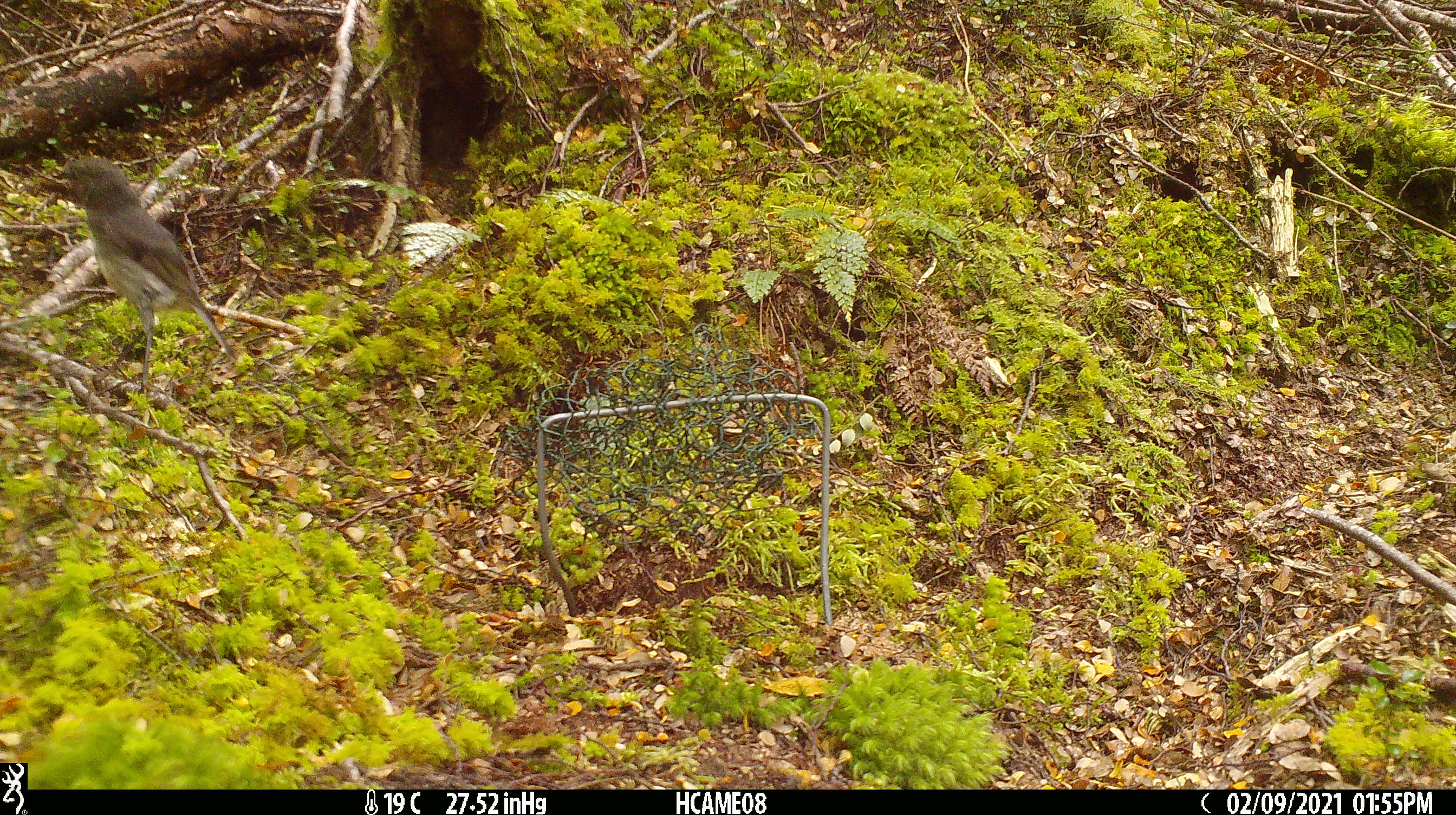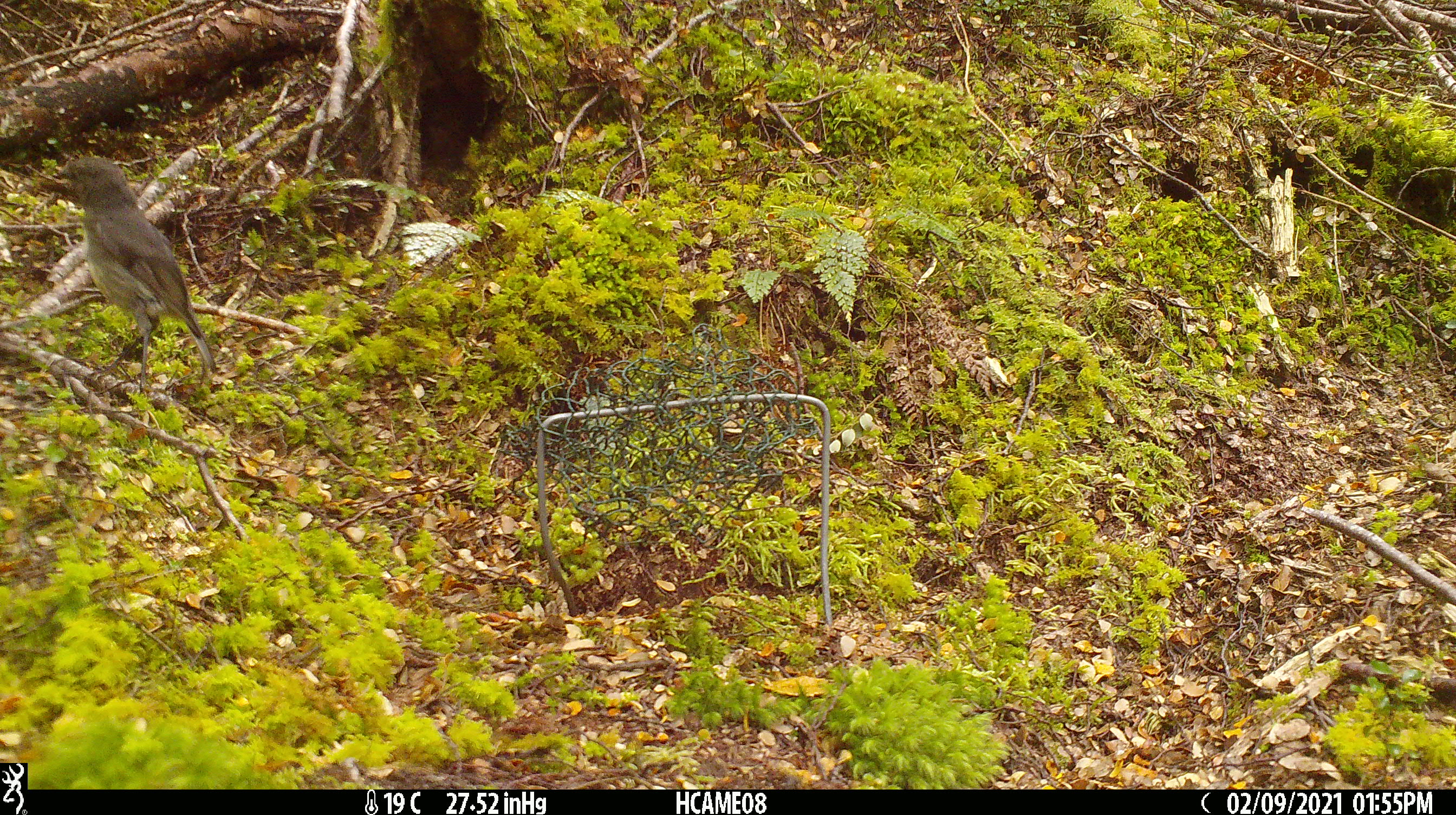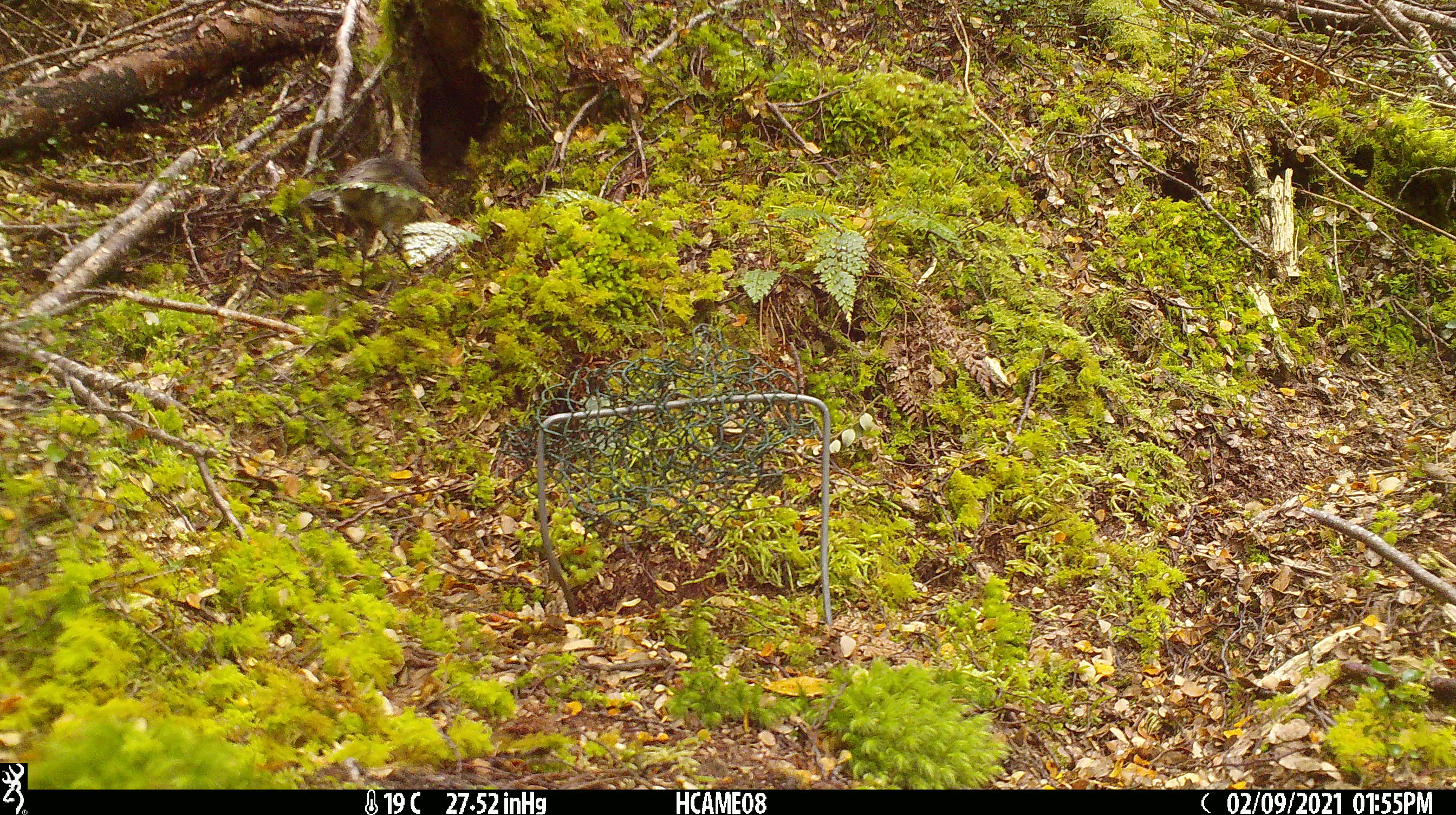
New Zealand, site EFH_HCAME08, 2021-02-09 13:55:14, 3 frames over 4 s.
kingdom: Animalia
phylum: Chordata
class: Aves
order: Passeriformes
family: Petroicidae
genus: Petroica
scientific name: Petroica australis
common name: new zealand robin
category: robin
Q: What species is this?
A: Robin (new zealand robin) (Petroica australis).